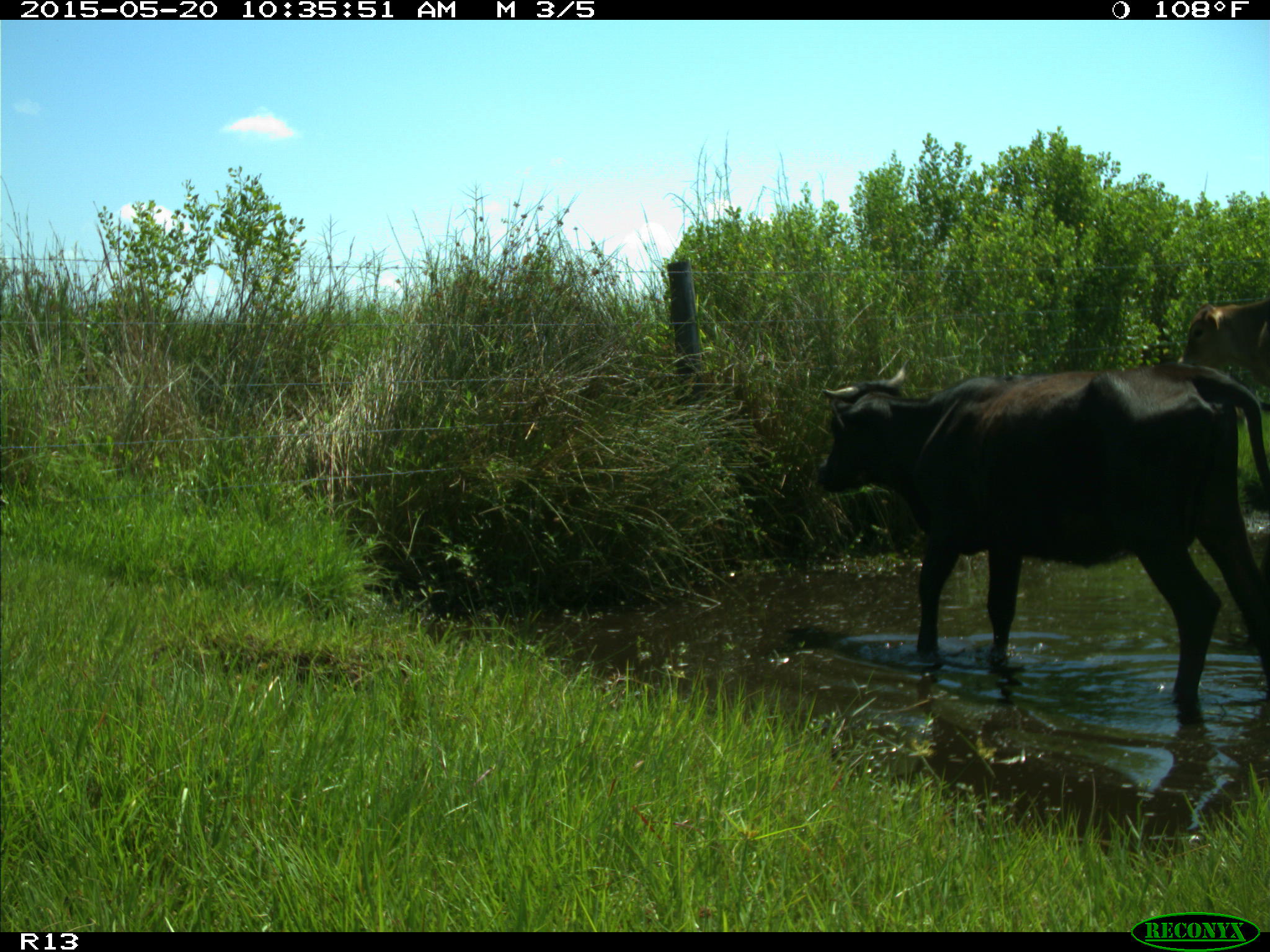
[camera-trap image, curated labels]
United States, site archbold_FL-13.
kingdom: Animalia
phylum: Chordata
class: Mammalia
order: Artiodactyla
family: Bovidae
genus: Bos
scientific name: Bos taurus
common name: domestic cow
Bos taurus (domestic cow).